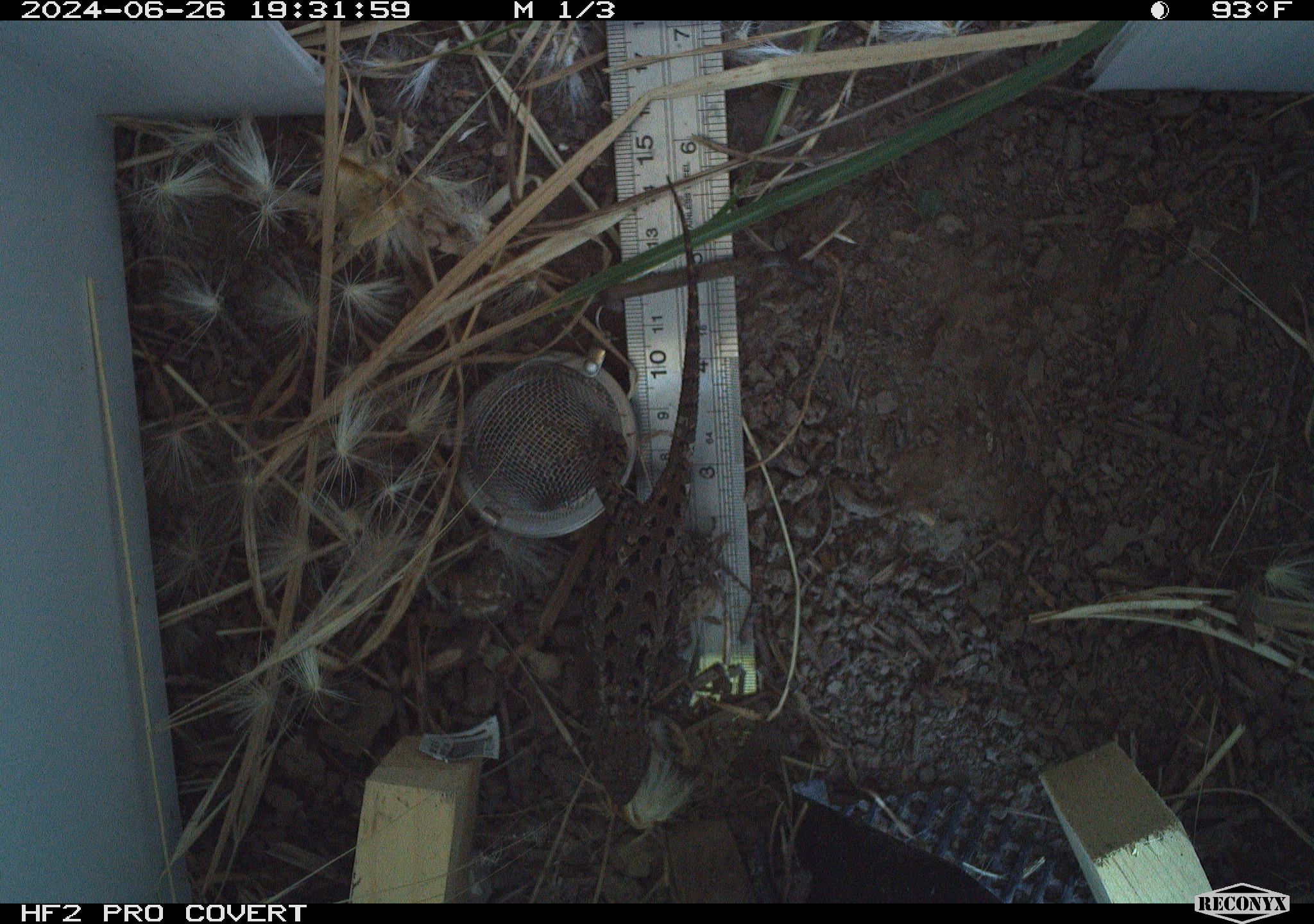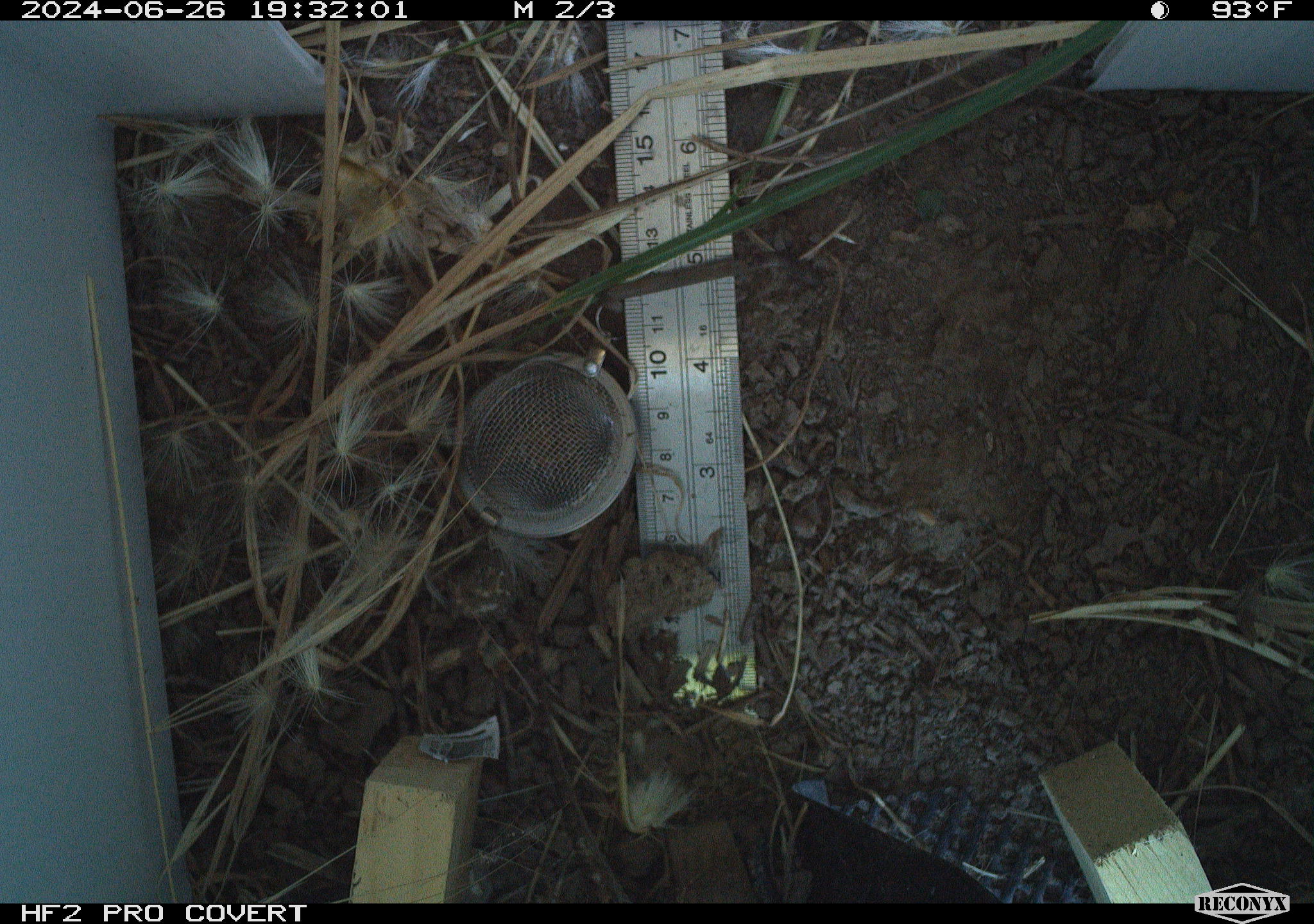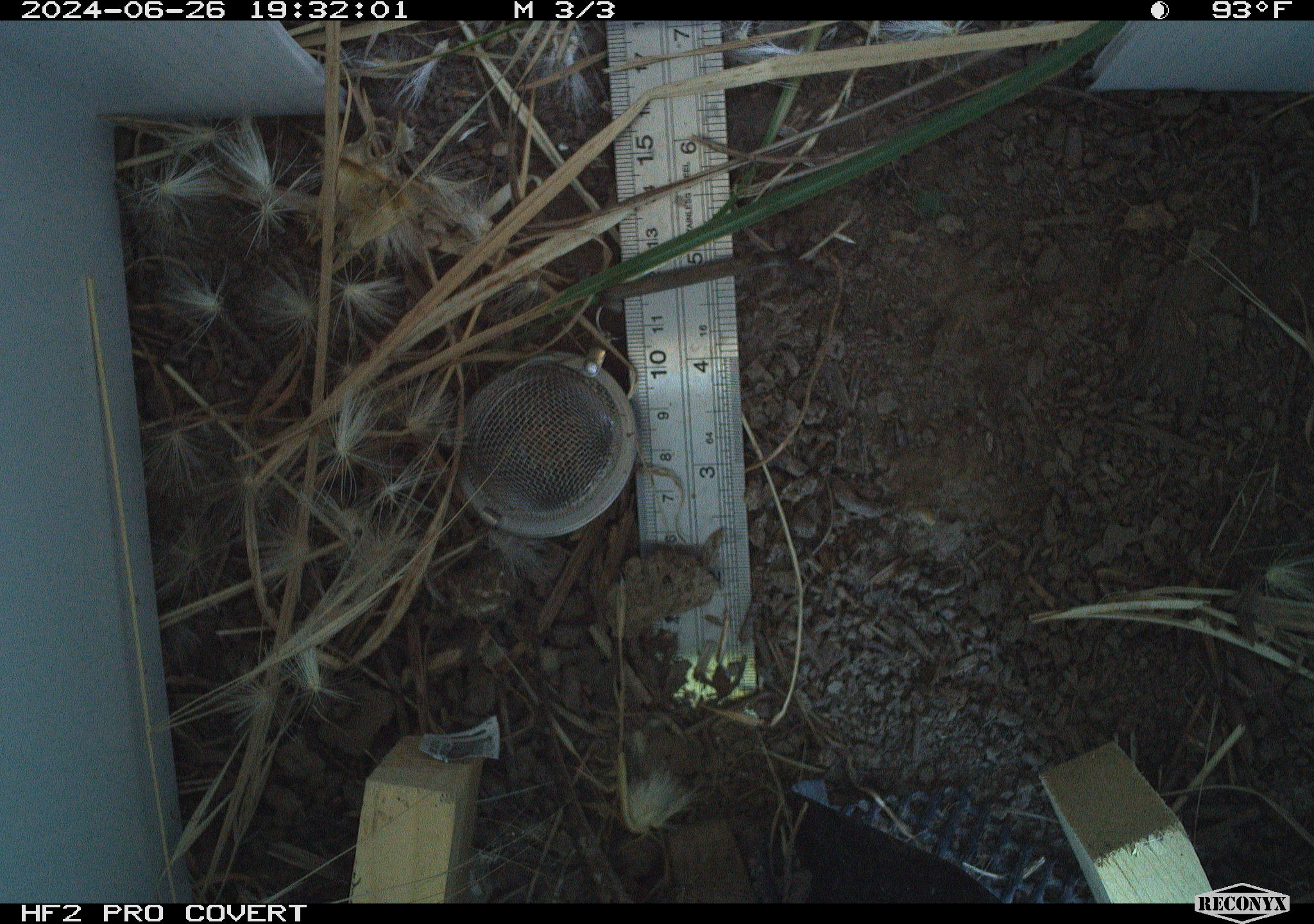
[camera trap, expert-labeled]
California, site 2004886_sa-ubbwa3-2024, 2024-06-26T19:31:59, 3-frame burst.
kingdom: Animalia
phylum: Chordata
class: Reptilia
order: Squamata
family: Phrynosomatidae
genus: Sceloporus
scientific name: Sceloporus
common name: spiny lizards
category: sceloporus species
Sceloporus species (spiny lizards) (Sceloporus).